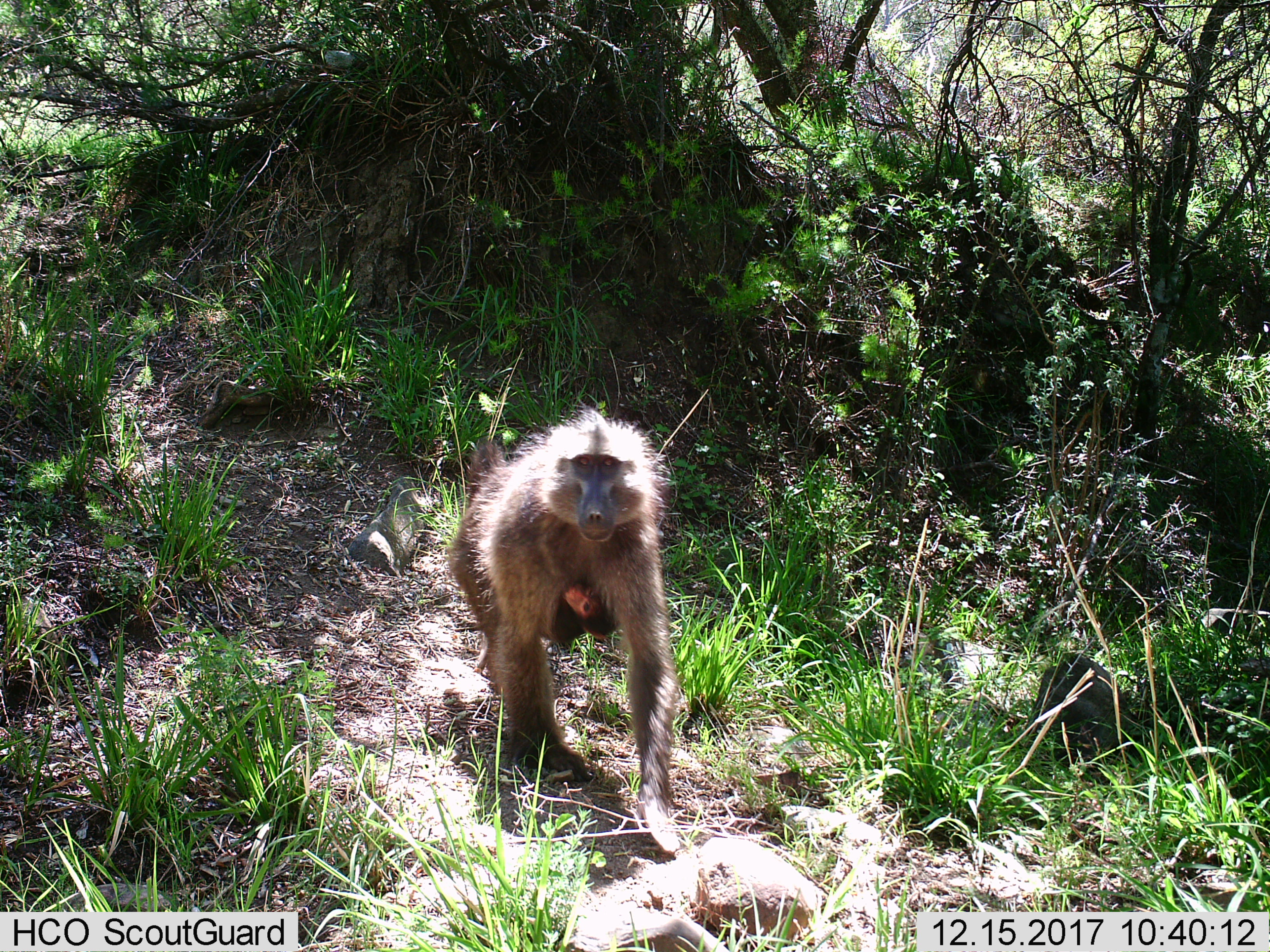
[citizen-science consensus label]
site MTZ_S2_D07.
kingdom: Animalia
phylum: Chordata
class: Mammalia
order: Primates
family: Cercopithecidae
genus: Papio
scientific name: Papio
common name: baboon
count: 2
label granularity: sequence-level